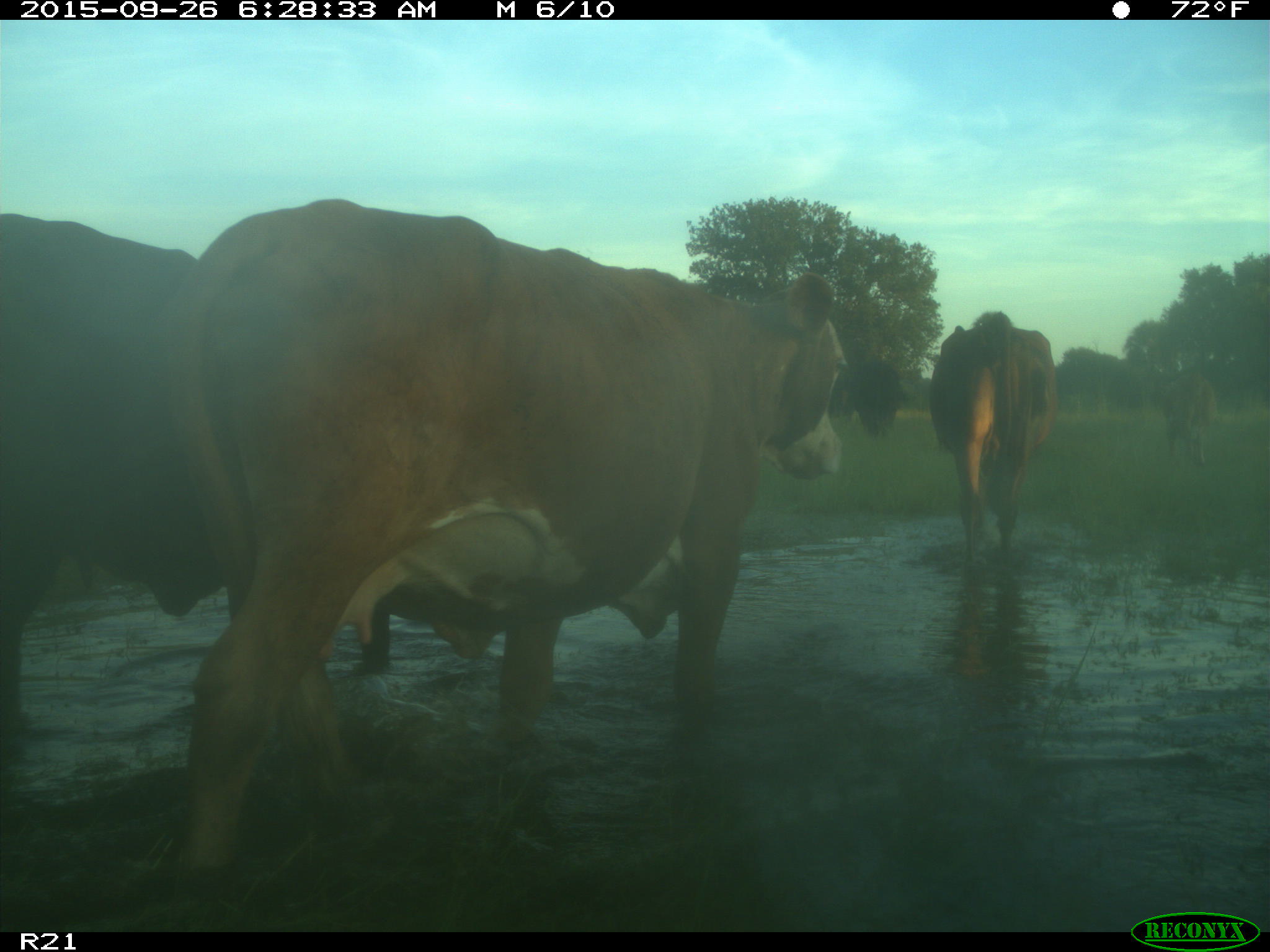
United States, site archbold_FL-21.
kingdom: Animalia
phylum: Chordata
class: Mammalia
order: Artiodactyla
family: Bovidae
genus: Bos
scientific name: Bos taurus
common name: domestic cow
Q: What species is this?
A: Bos taurus (domestic cow).